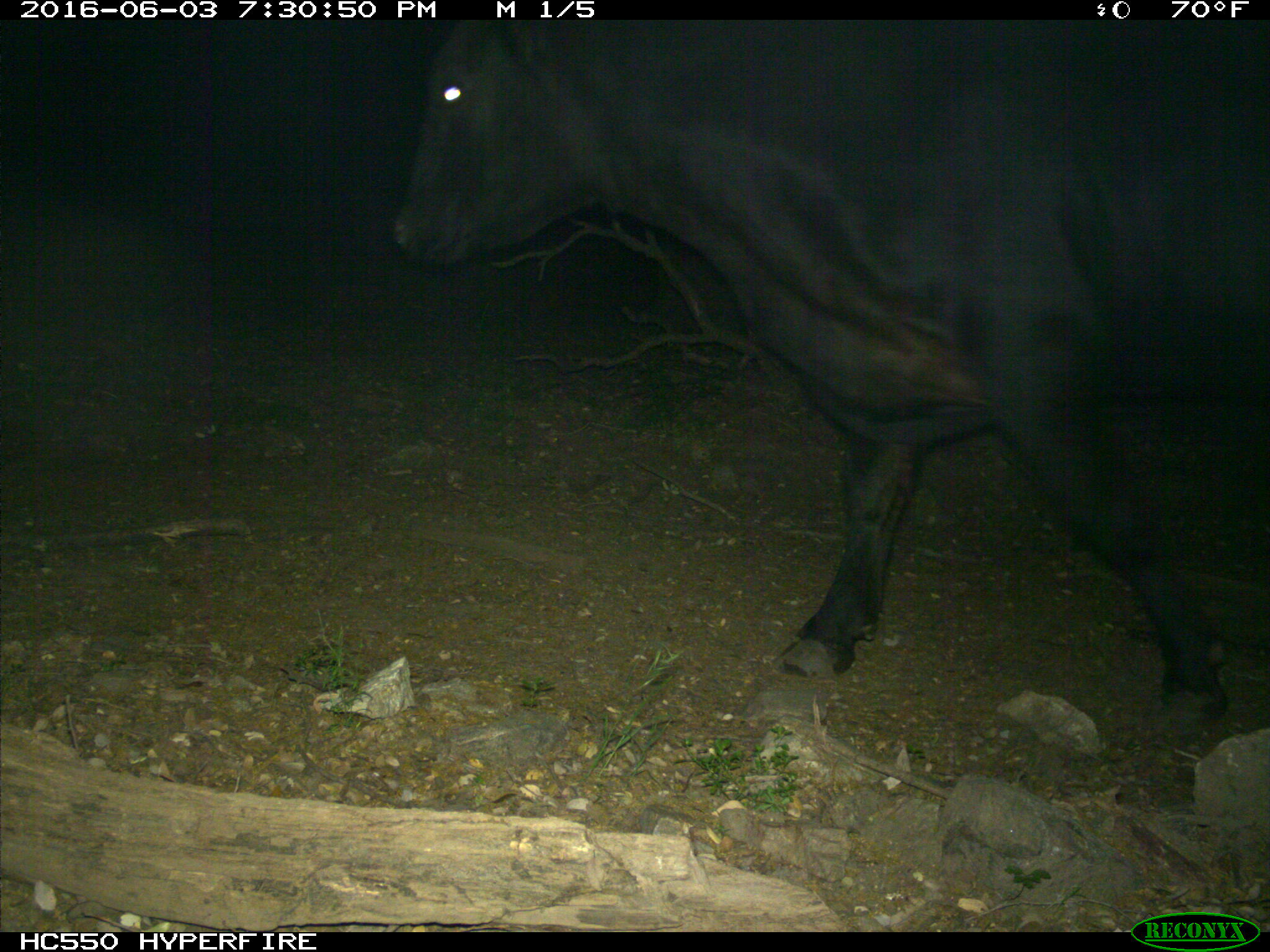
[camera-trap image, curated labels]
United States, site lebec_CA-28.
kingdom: Animalia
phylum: Chordata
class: Mammalia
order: Artiodactyla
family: Bovidae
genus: Bos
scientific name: Bos taurus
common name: domestic cow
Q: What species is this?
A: Bos taurus (domestic cow).